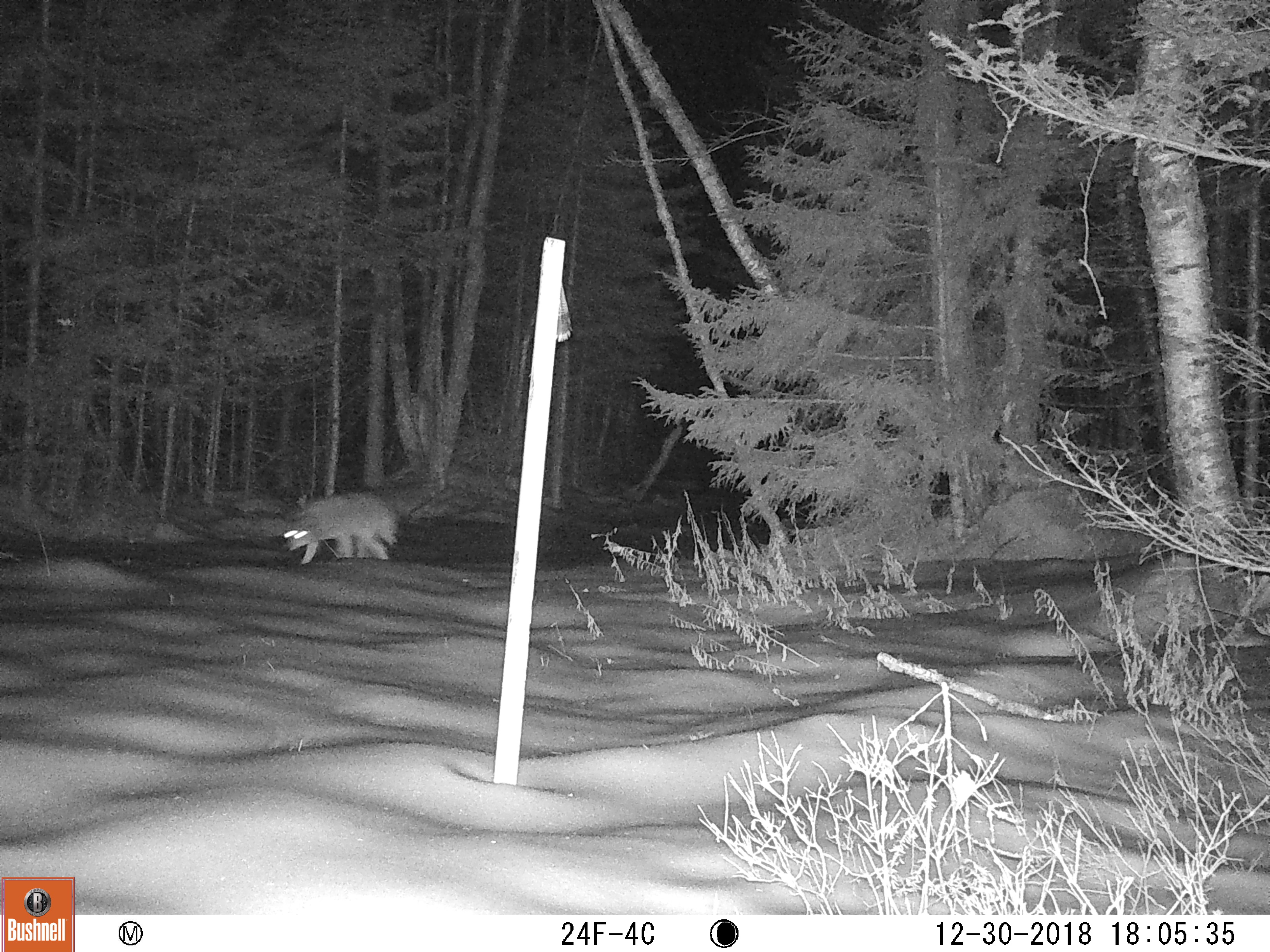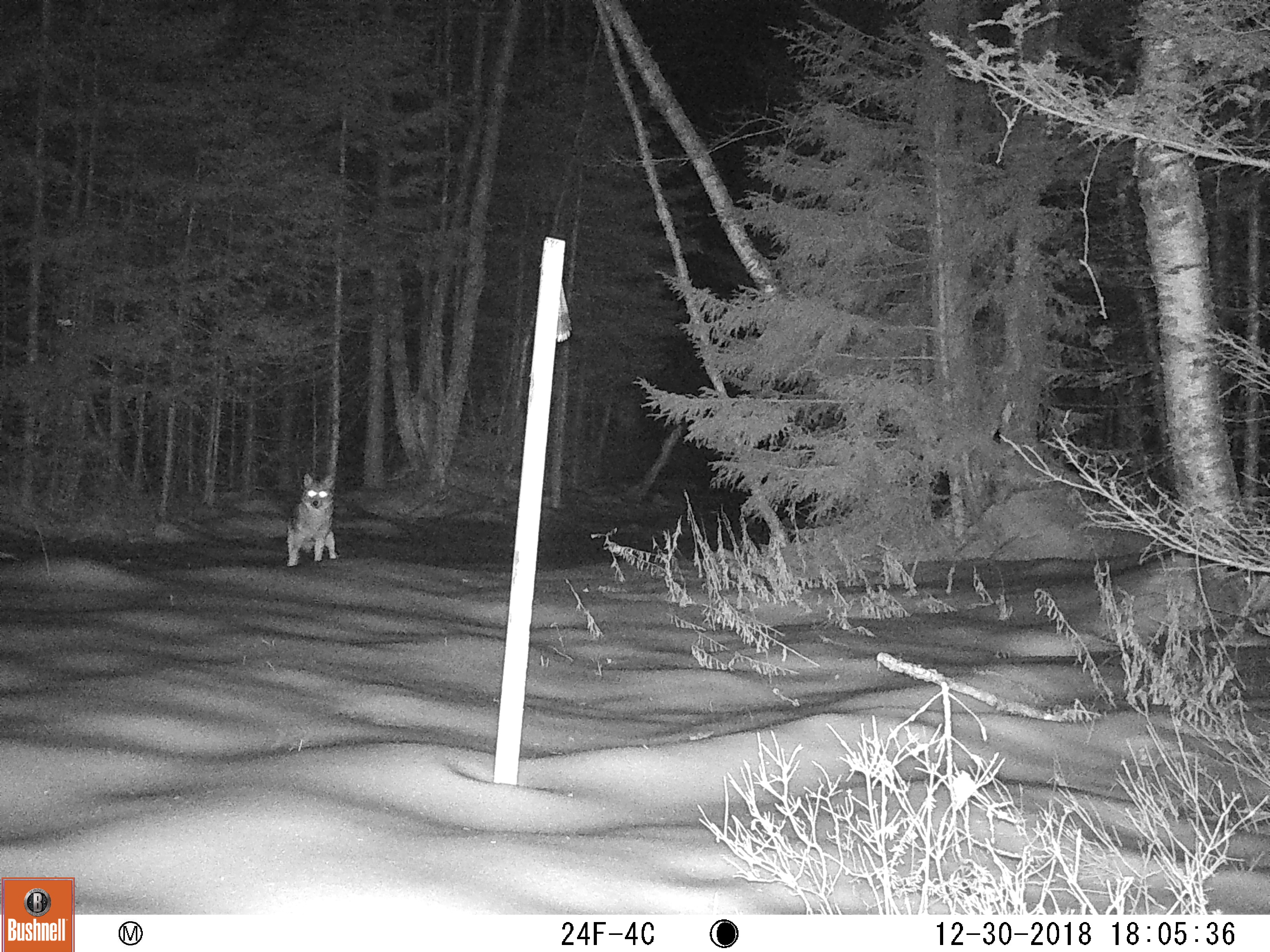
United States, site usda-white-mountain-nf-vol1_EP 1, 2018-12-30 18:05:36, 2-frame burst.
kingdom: Animalia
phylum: Chordata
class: Mammalia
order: Carnivora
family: Canidae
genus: Canis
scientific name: Canis latrans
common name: coyote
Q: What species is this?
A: Coyote (Canis latrans).